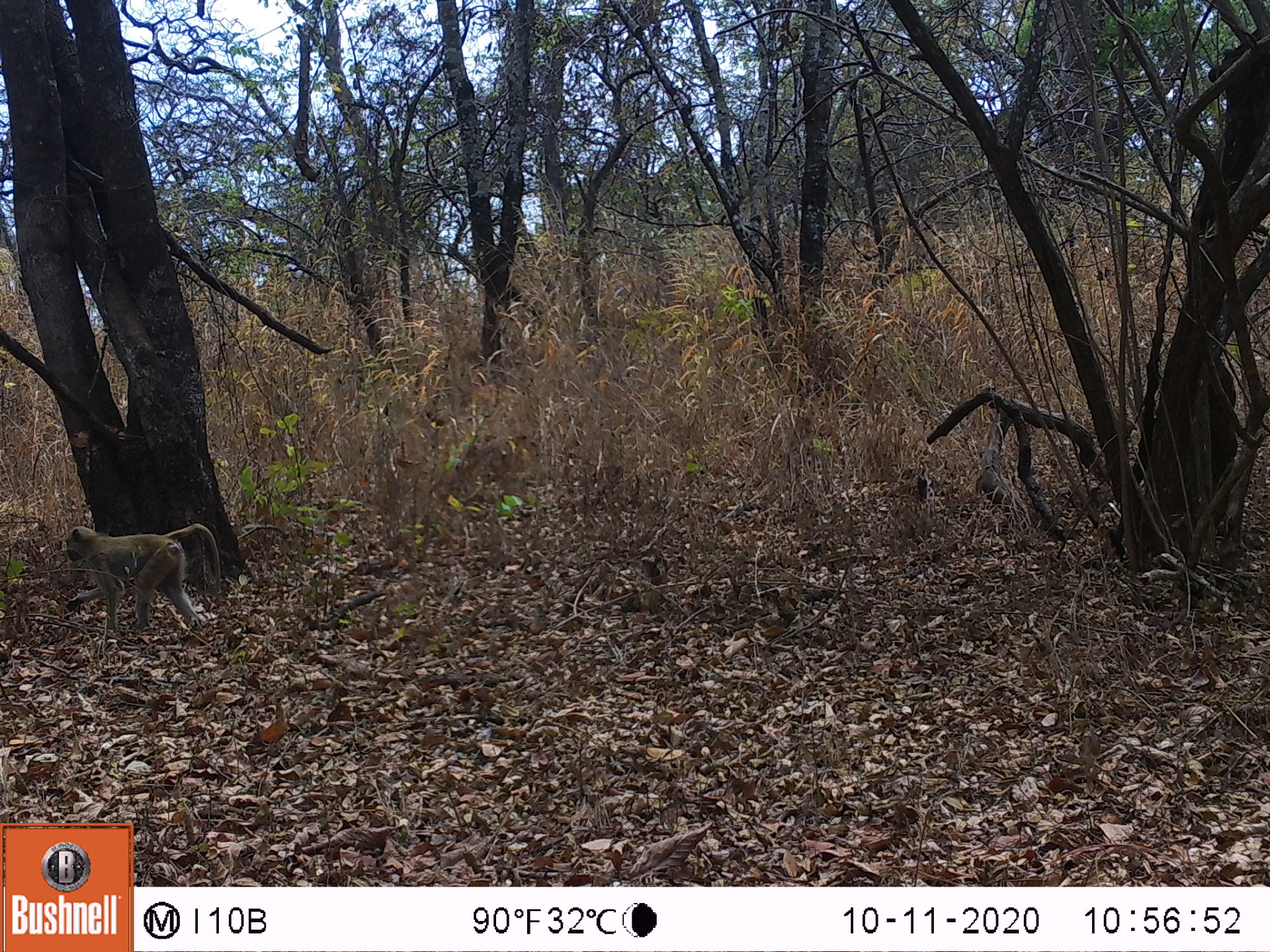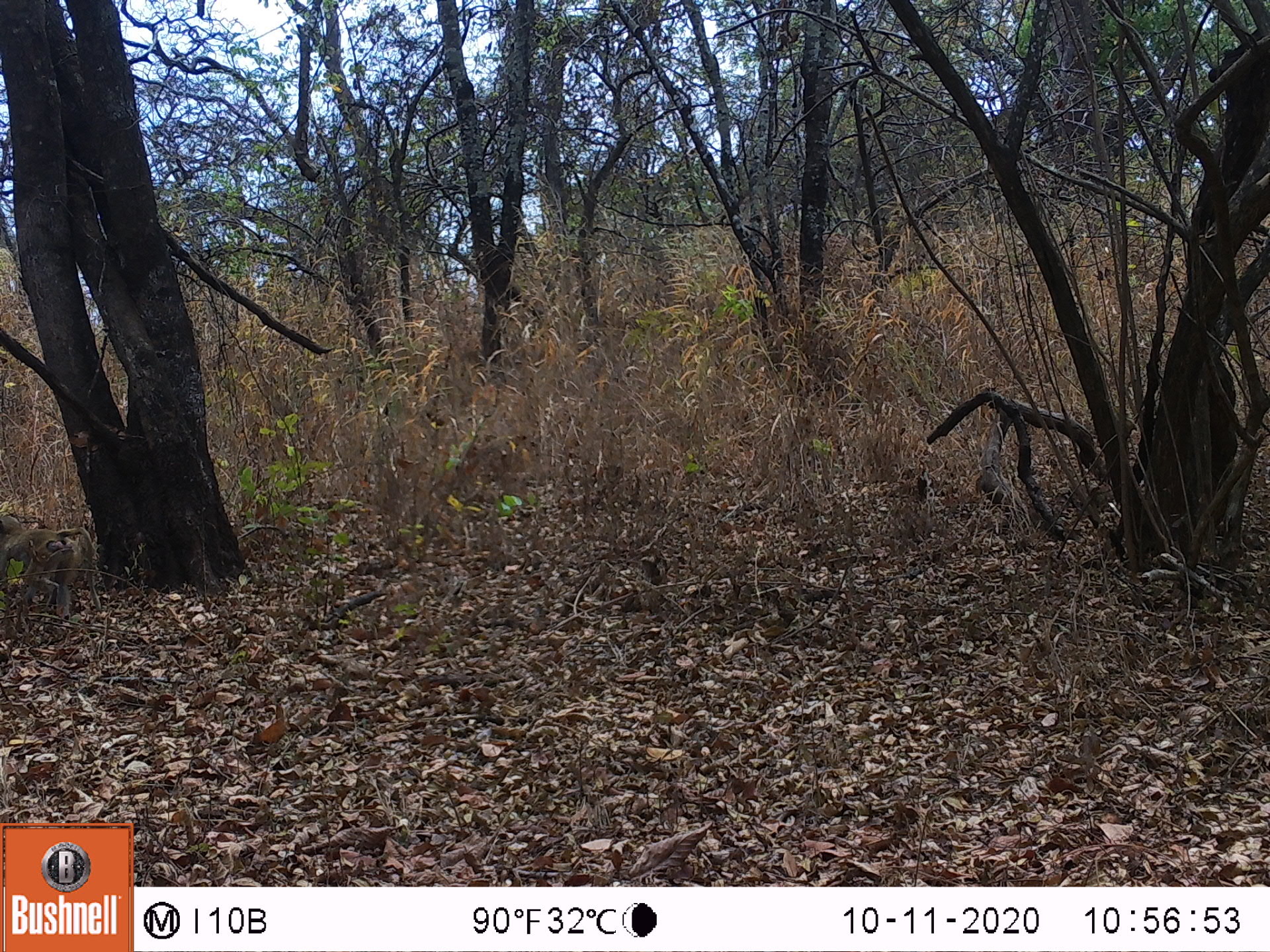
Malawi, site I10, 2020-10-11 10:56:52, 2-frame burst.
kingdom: Animalia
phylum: Chordata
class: Mammalia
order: Primates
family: Cercopithecidae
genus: Papio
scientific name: Papio cynocephalus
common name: yellow baboon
Yellow baboon (Papio cynocephalus), count 1.